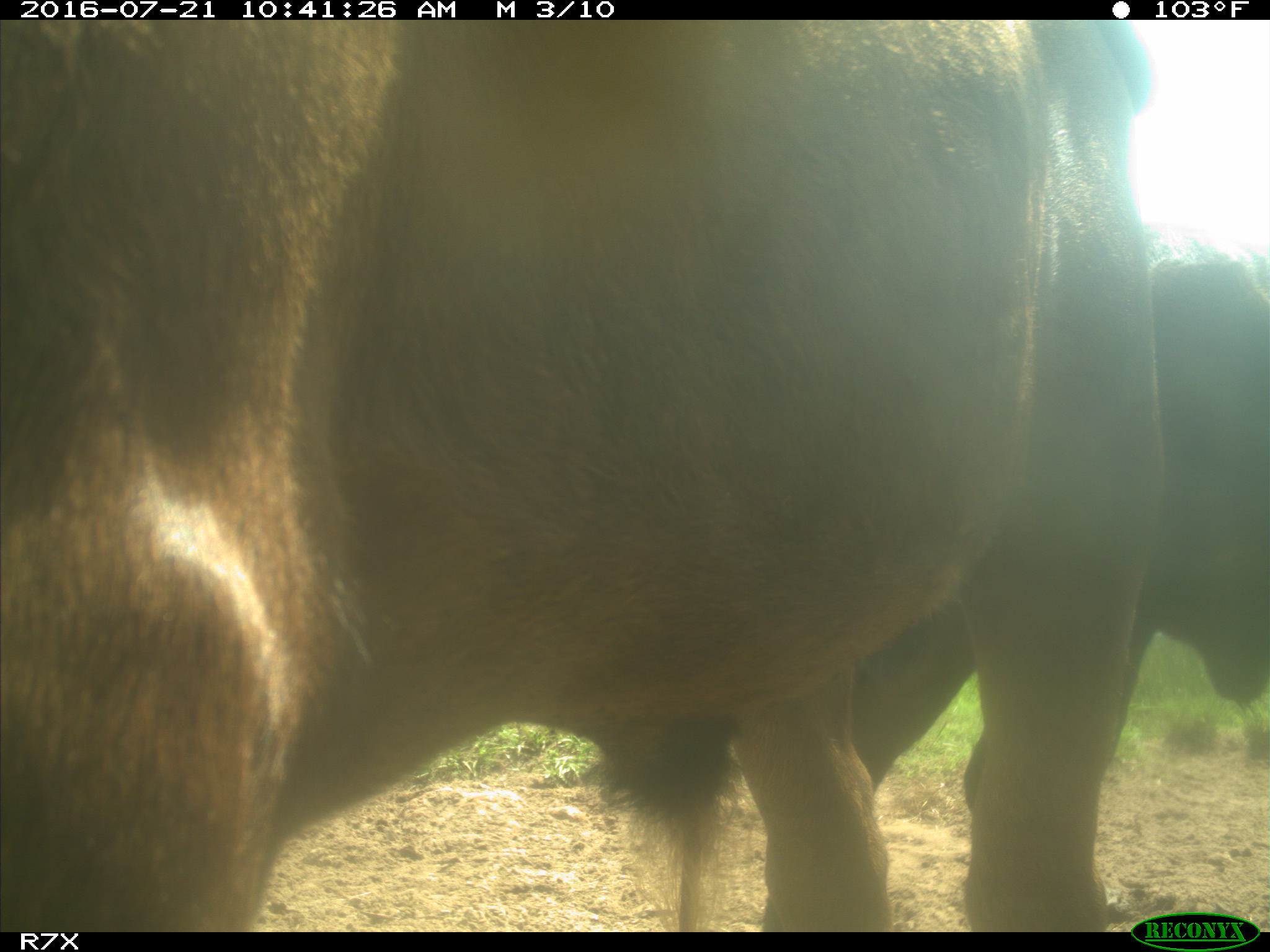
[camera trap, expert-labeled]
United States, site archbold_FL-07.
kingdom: Animalia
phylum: Chordata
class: Mammalia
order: Artiodactyla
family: Bovidae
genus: Bos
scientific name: Bos taurus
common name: domestic cow